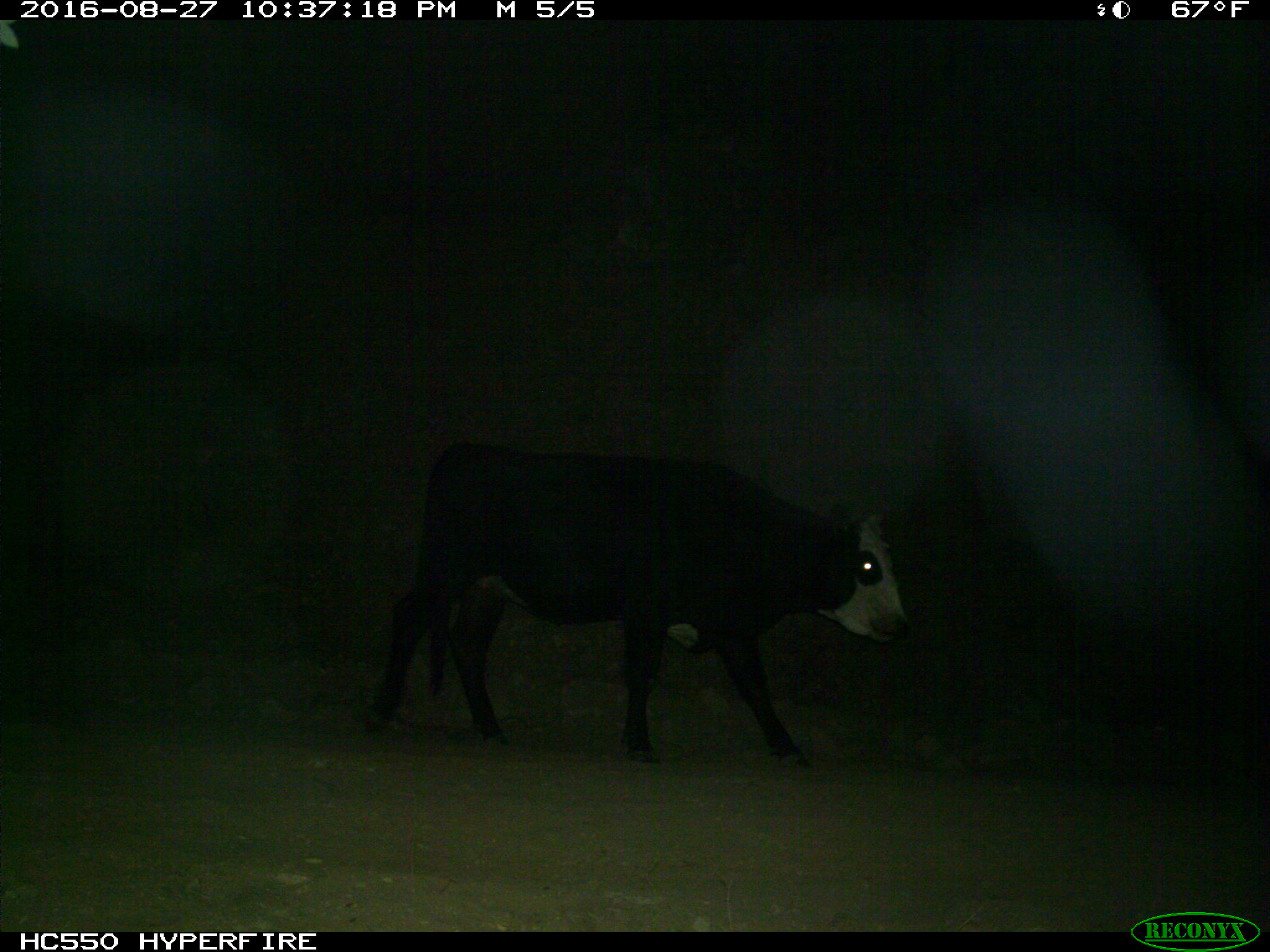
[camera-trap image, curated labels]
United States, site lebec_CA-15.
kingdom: Animalia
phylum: Chordata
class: Mammalia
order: Artiodactyla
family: Bovidae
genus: Bos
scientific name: Bos taurus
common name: domestic cow